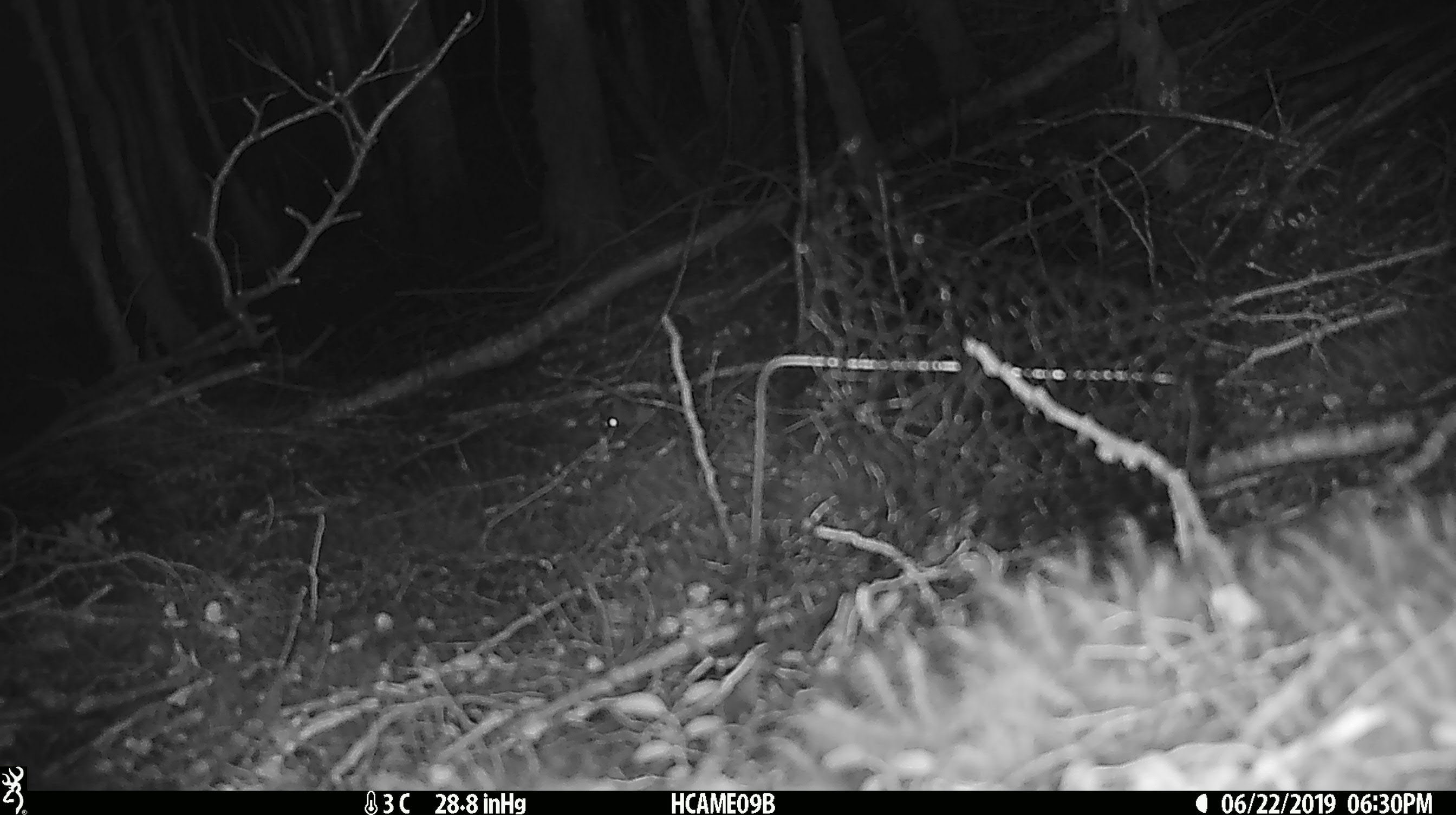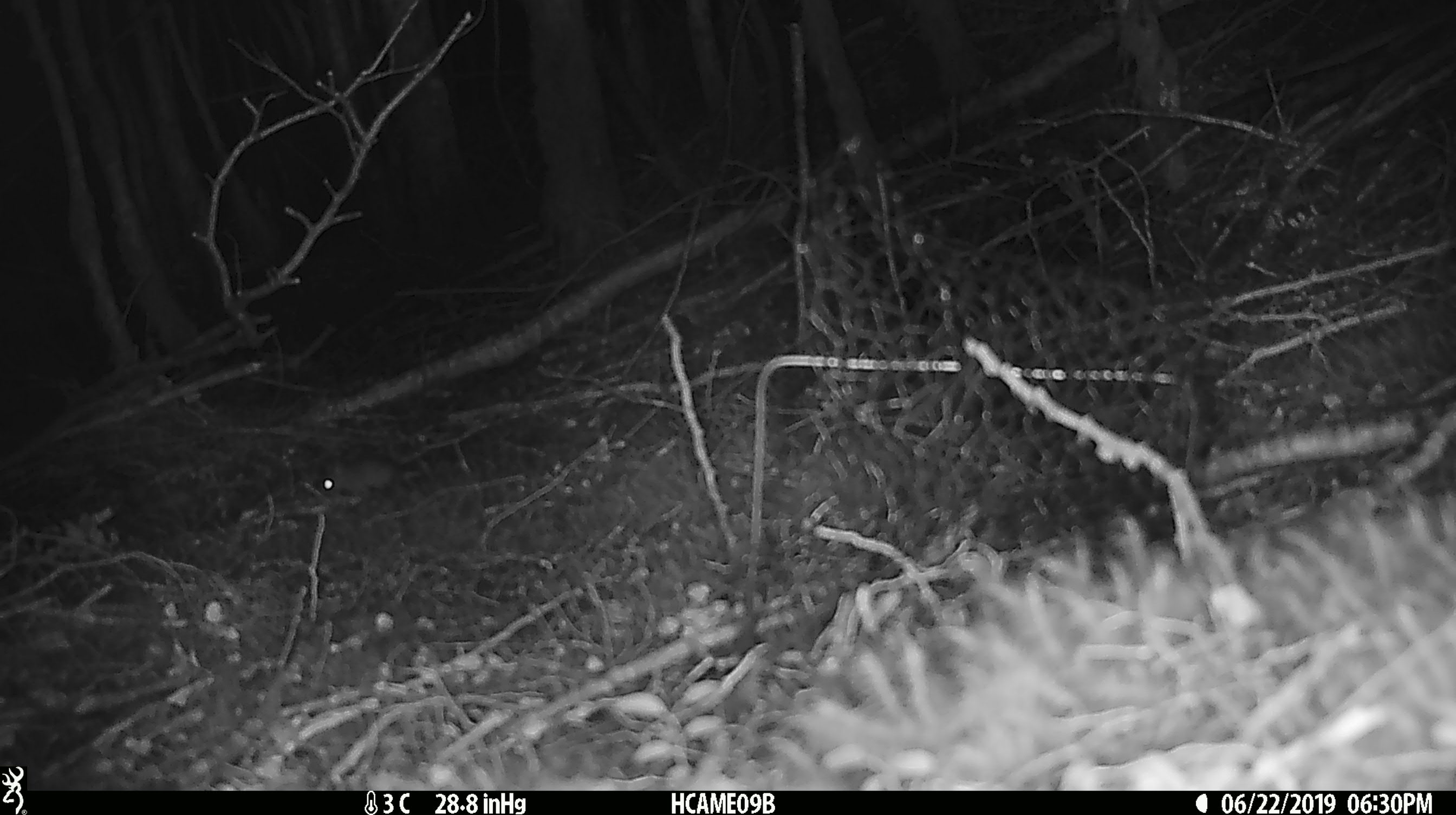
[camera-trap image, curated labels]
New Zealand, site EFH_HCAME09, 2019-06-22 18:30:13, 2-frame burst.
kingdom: Animalia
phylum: Chordata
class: Mammalia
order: Rodentia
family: Muridae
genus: Mus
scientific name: Mus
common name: mouse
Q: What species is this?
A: Mouse (Mus).